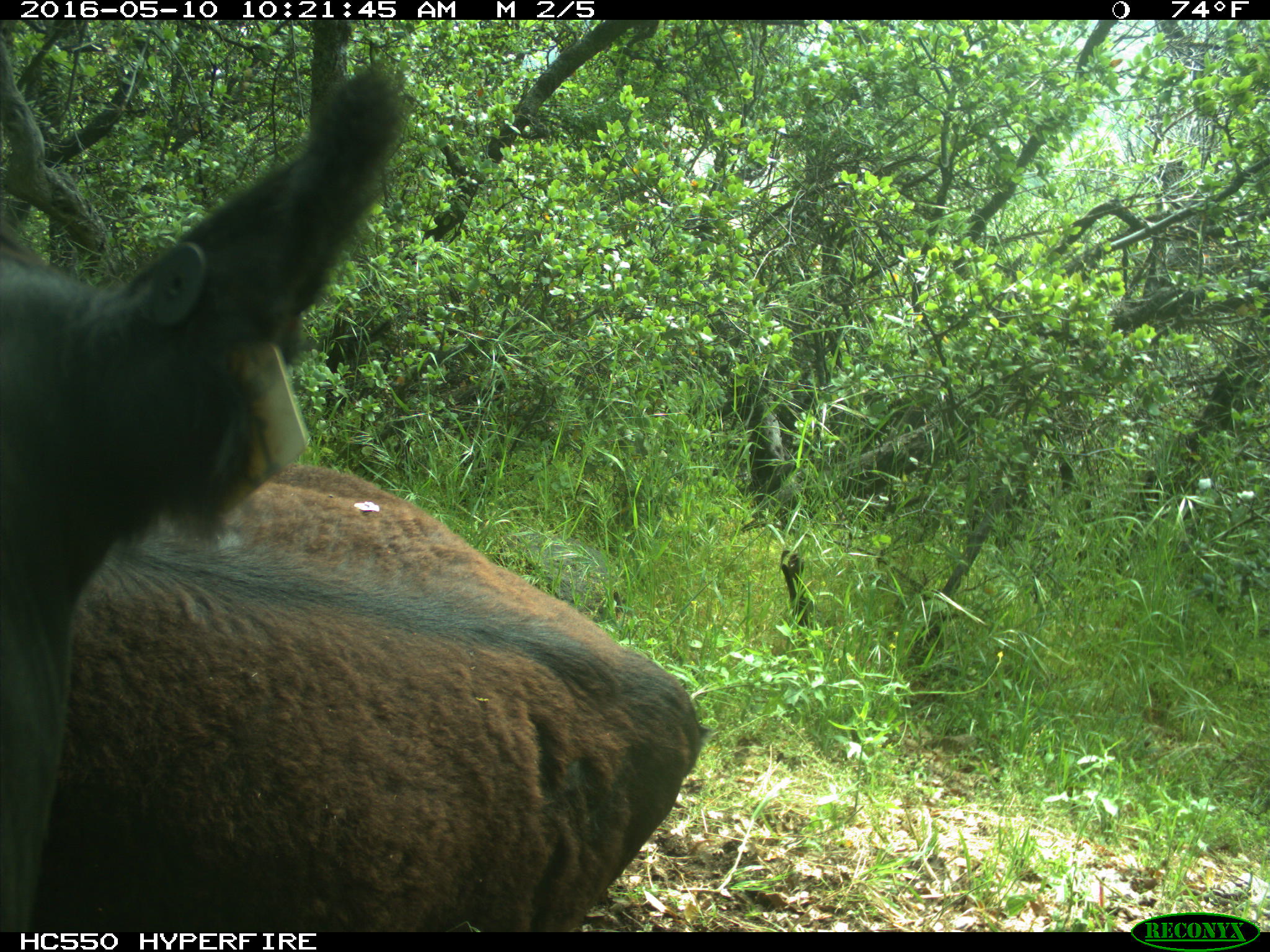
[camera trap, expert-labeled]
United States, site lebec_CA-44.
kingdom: Animalia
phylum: Chordata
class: Mammalia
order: Artiodactyla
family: Bovidae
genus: Bos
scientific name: Bos taurus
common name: domestic cow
Bos taurus (domestic cow).